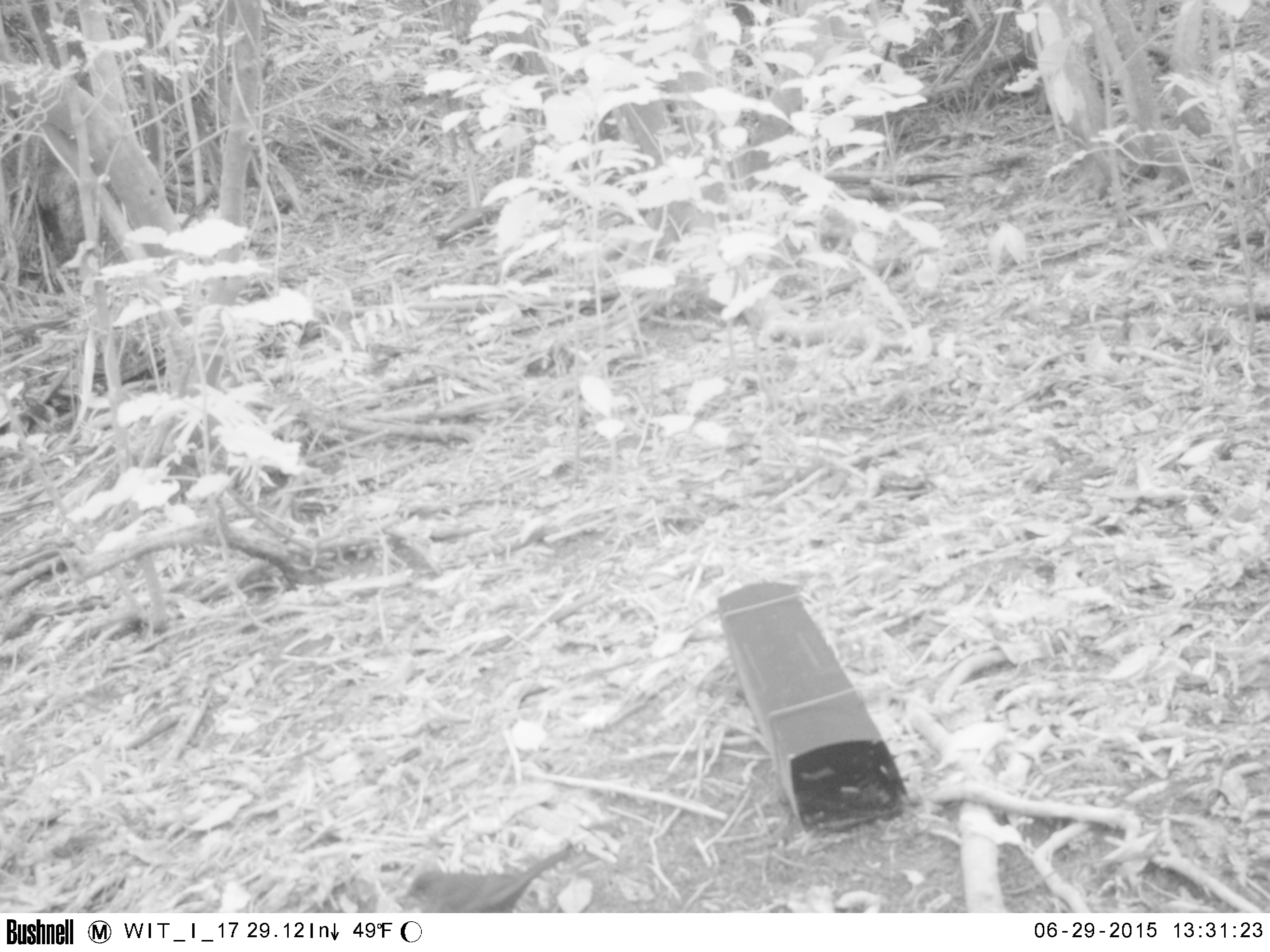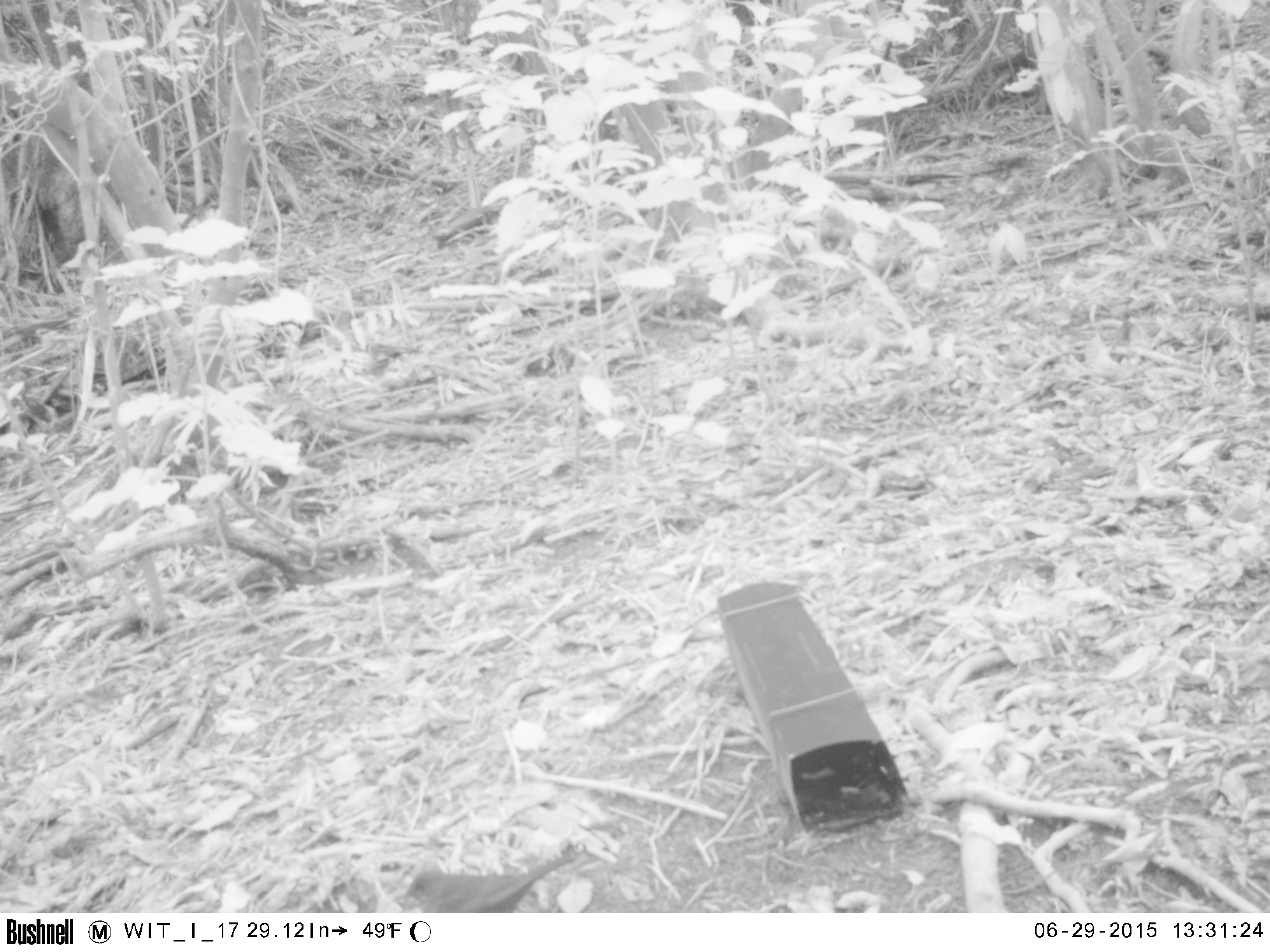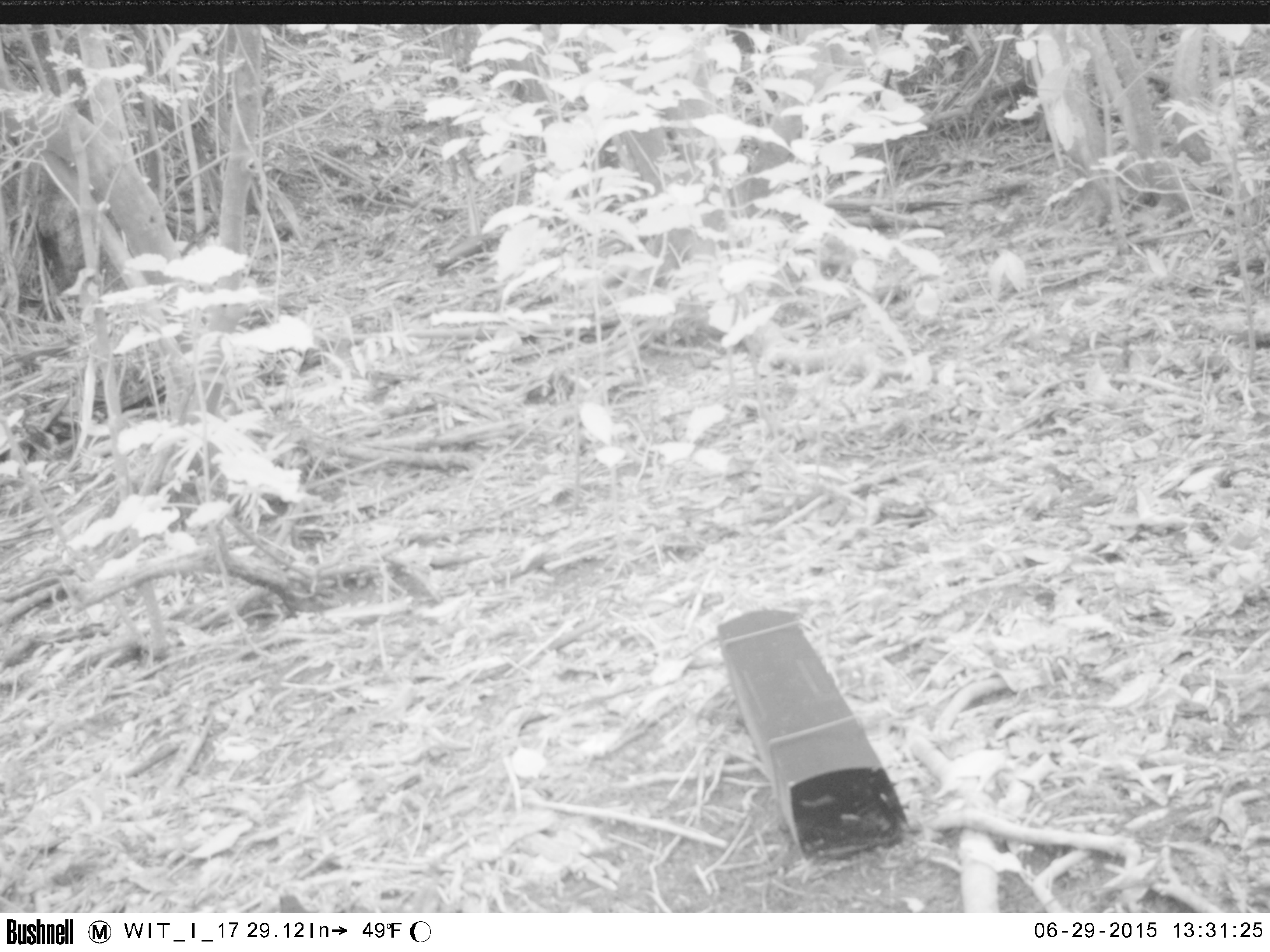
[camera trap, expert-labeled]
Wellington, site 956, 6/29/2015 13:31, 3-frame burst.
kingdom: Animalia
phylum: Chordata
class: Aves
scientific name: Aves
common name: bird